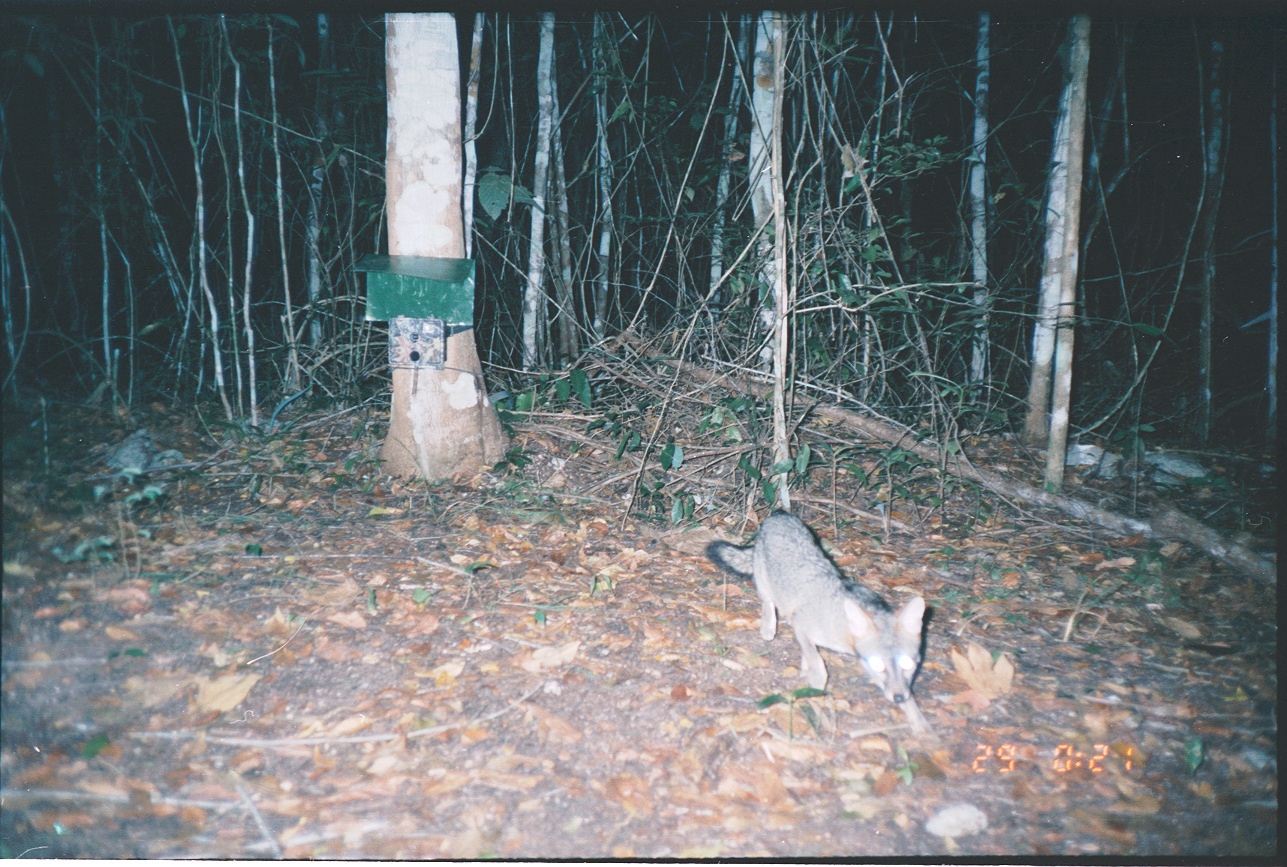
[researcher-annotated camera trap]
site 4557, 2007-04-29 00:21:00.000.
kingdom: Animalia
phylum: Chordata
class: Mammalia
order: Carnivora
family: Canidae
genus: Urocyon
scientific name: Urocyon cinereoargenteus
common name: gray fox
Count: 1.